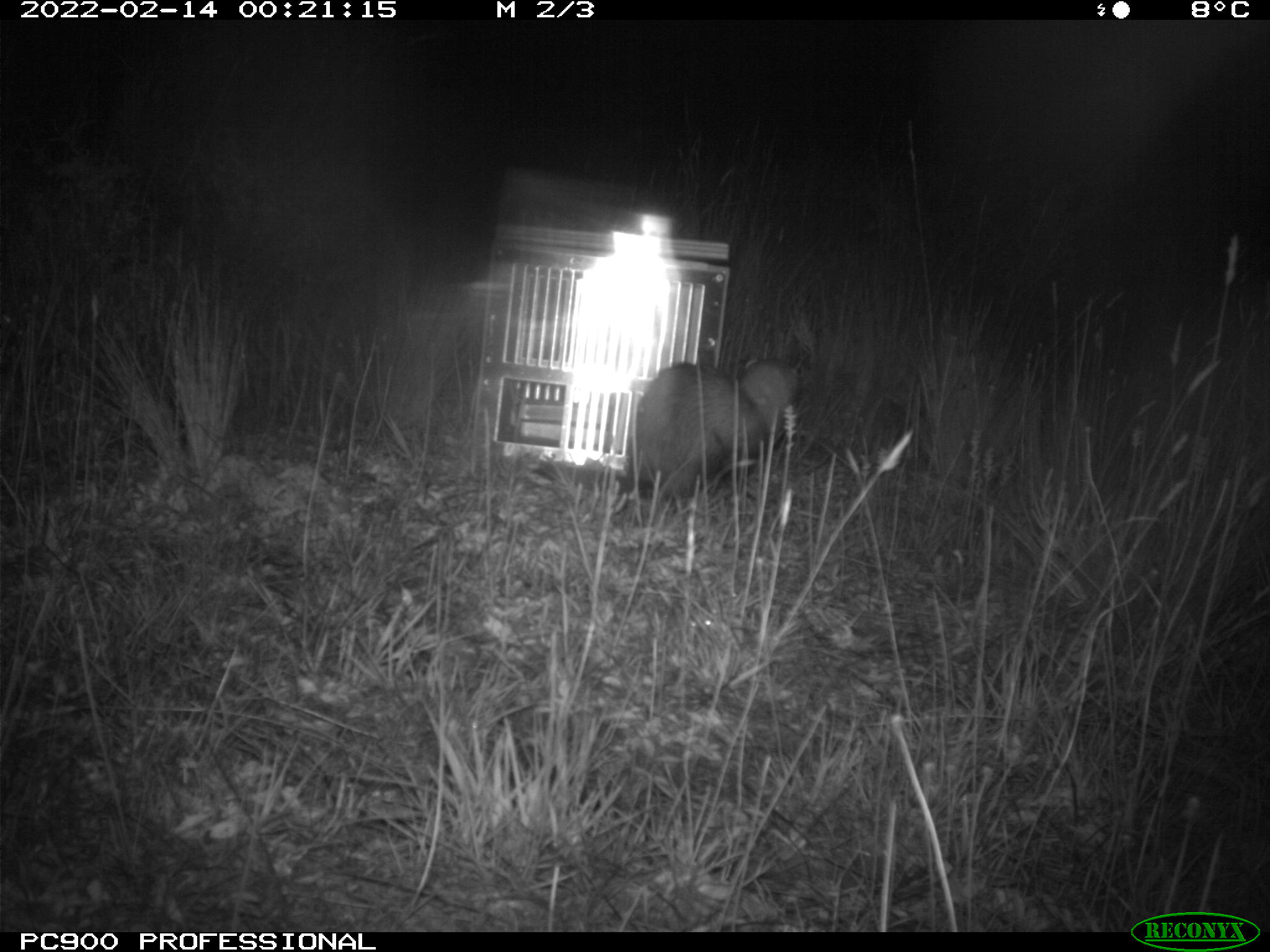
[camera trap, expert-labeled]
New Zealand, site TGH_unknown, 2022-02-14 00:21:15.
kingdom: Animalia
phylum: Chordata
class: Mammalia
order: Carnivora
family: Mustelidae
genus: Mustela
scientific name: Mustela furo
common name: ferret